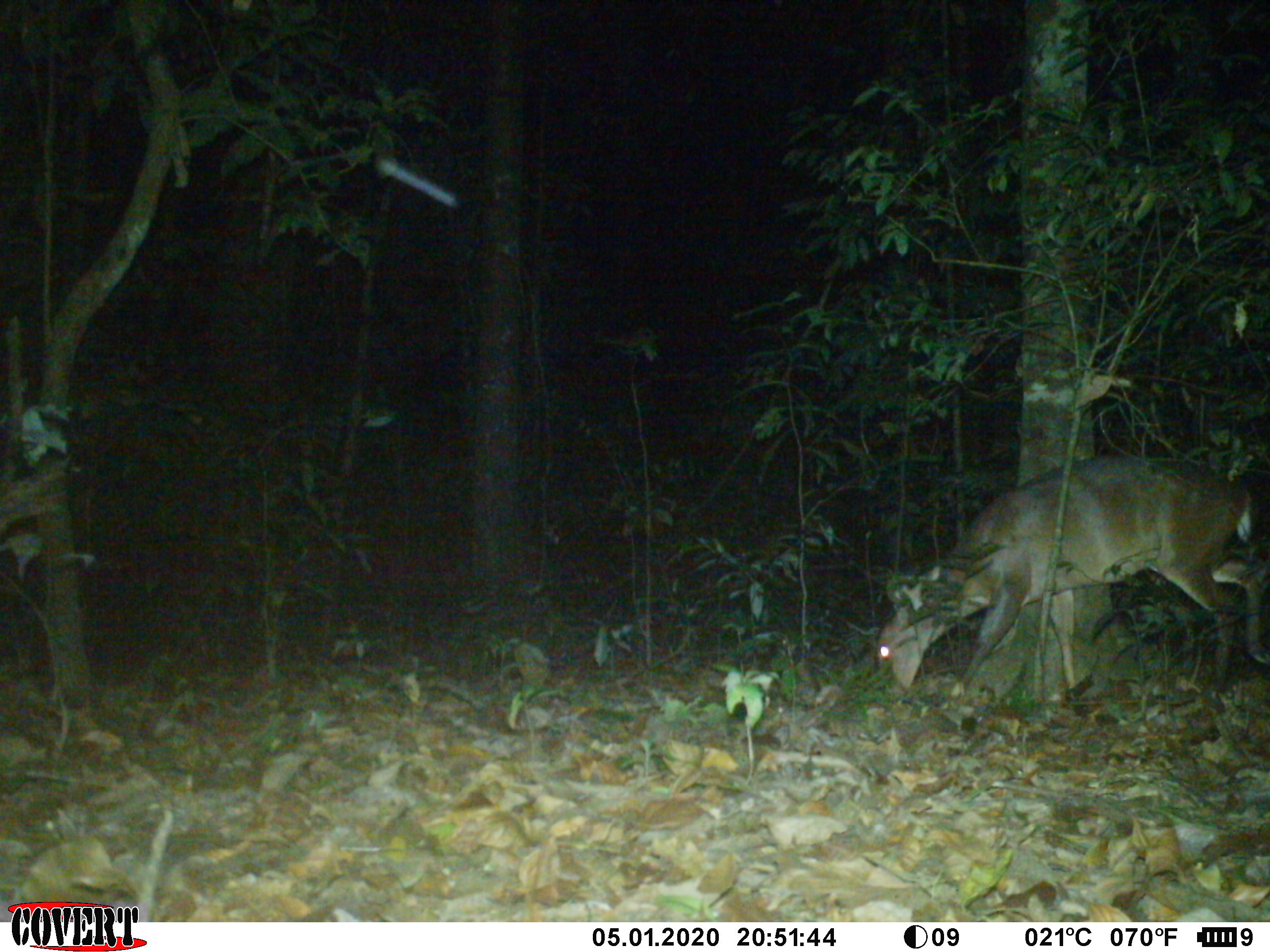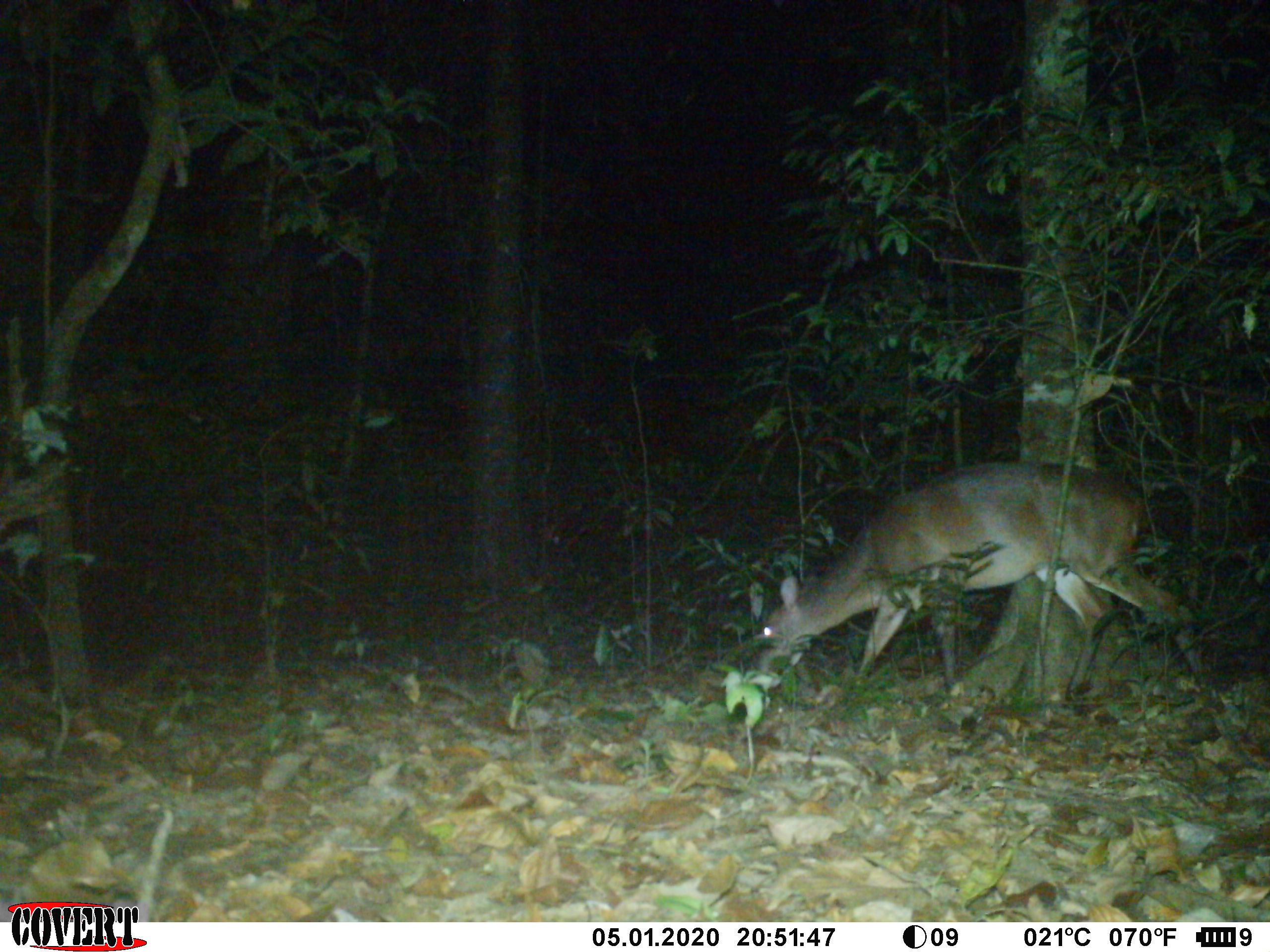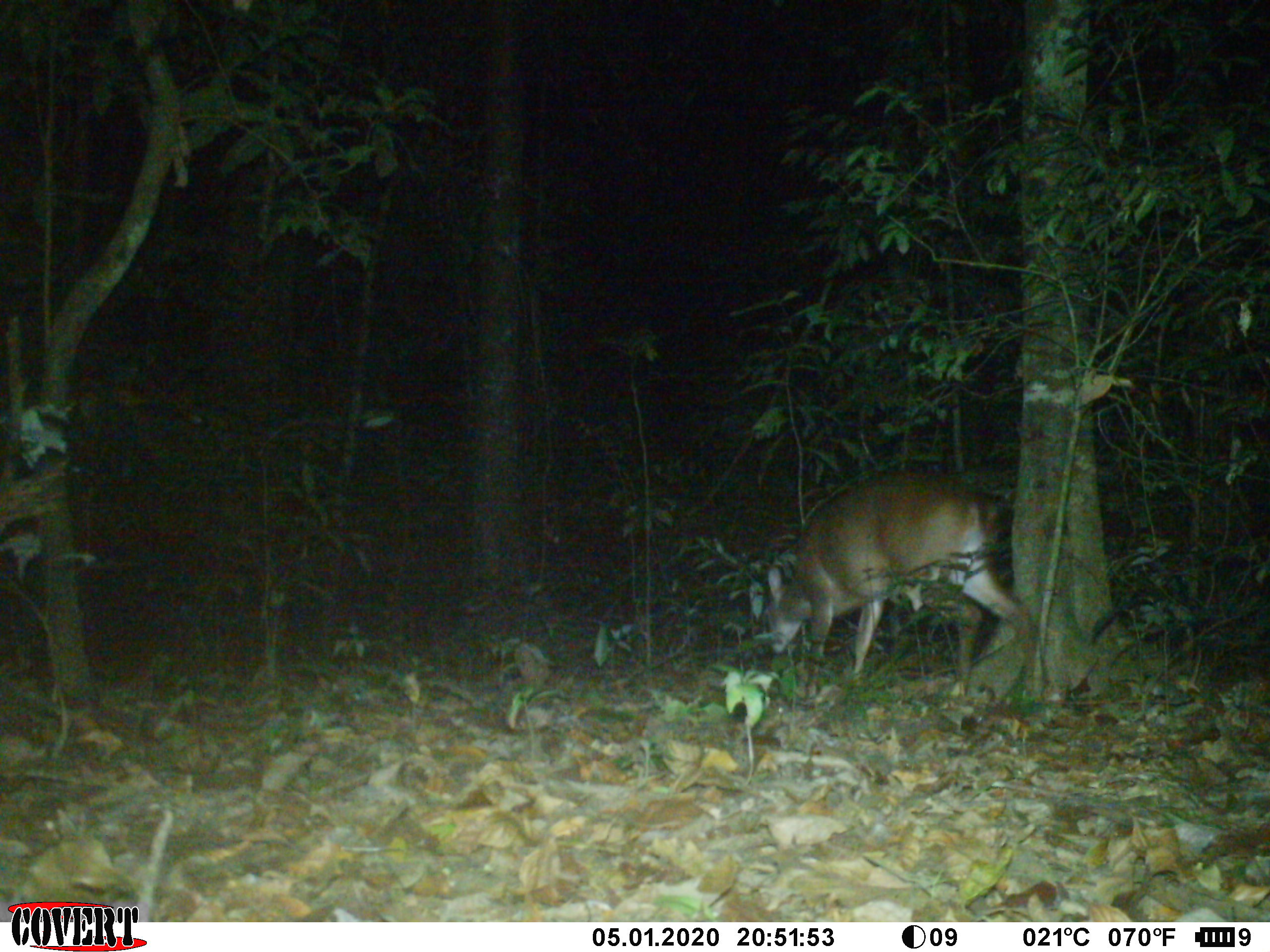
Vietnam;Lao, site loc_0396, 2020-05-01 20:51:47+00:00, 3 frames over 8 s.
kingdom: Animalia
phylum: Chordata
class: Mammalia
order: Artiodactyla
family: Cervidae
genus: Muntiacus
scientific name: Muntiacus vuquangensis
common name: large-antlered muntjac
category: large antlered muntjac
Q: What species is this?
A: Large antlered muntjac (large-antlered muntjac) (Muntiacus vuquangensis).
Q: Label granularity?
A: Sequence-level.